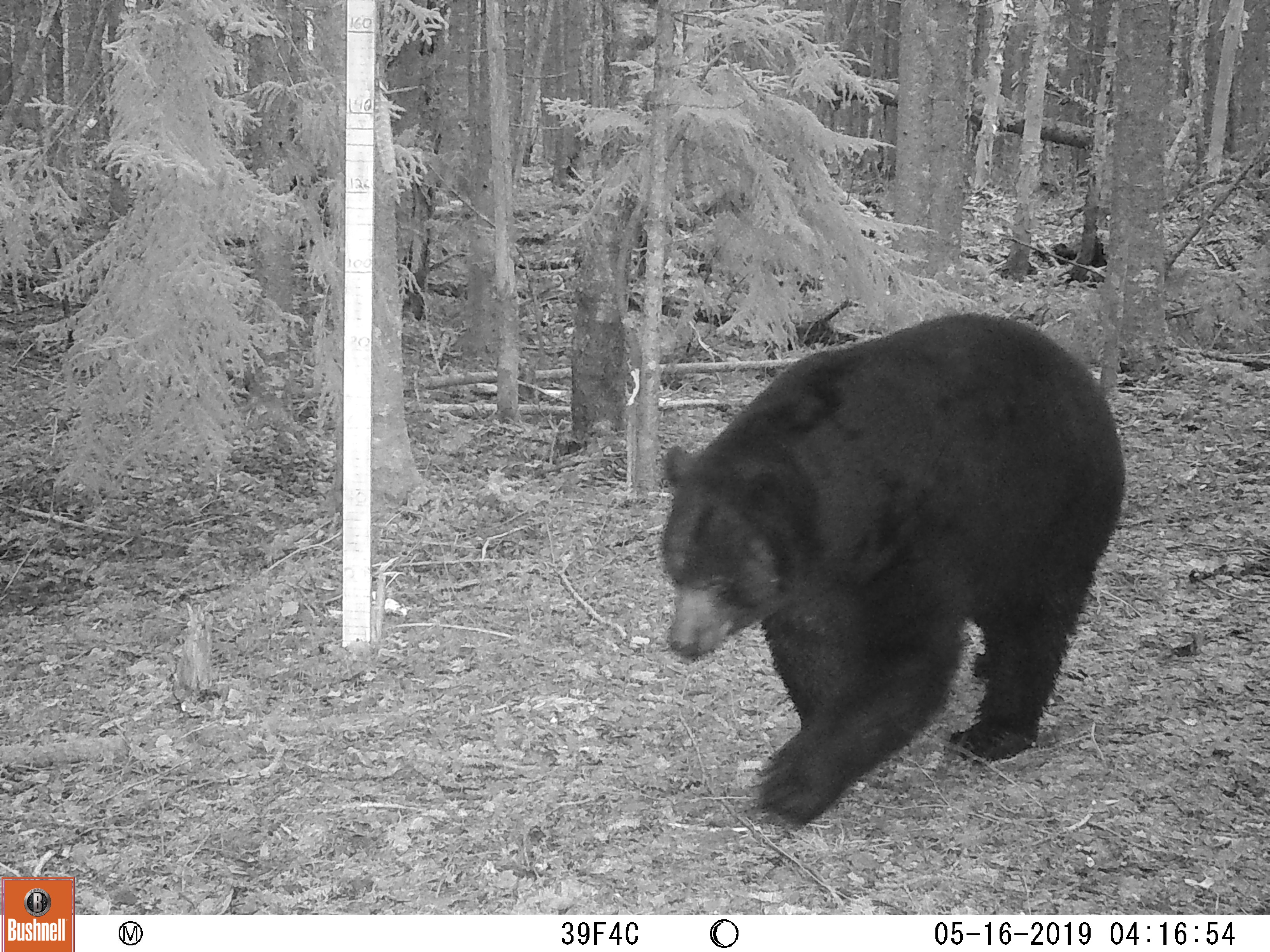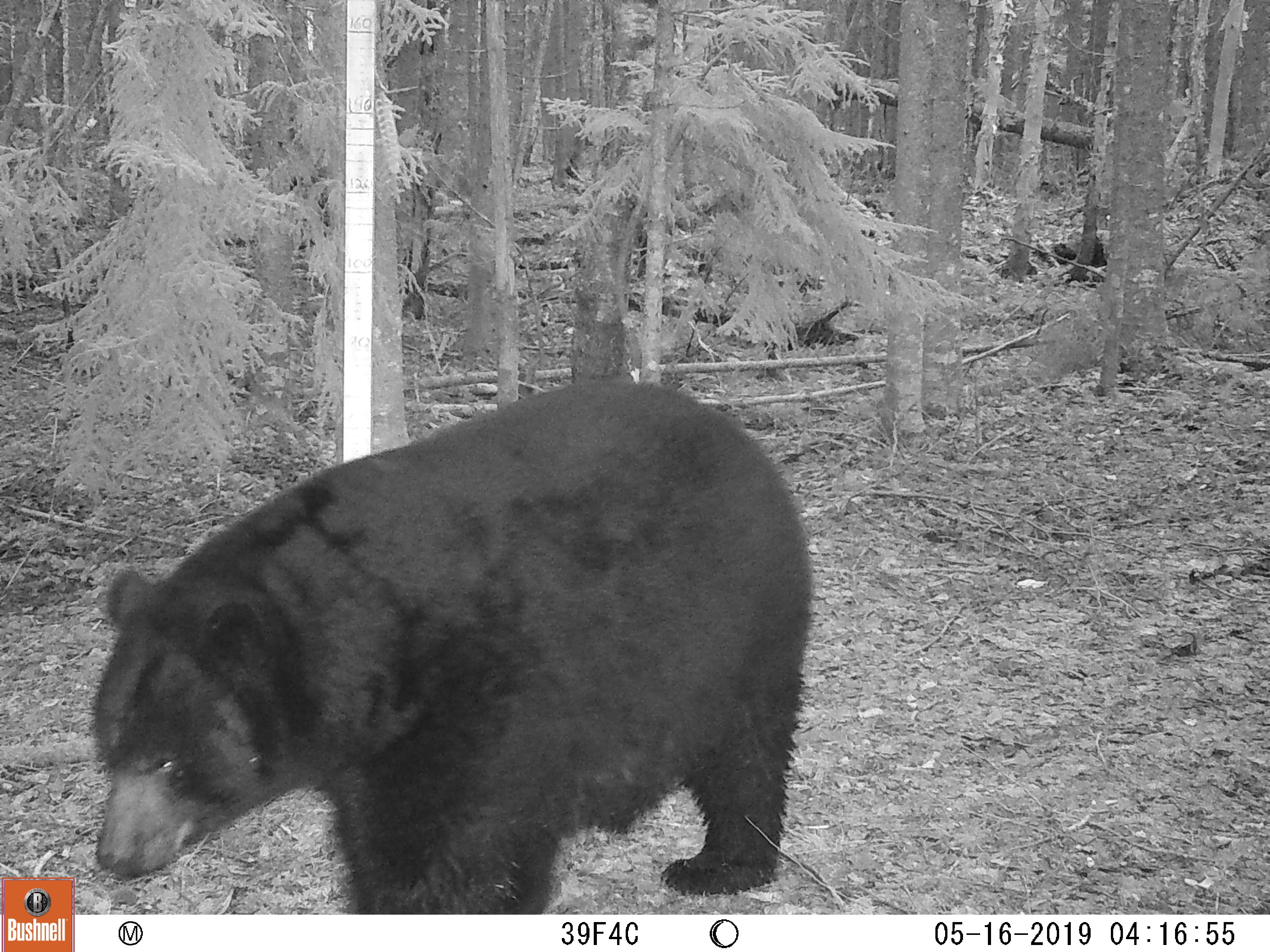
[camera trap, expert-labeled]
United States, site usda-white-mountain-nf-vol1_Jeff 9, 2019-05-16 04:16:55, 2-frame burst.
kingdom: Animalia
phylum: Chordata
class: Mammalia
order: Carnivora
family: Ursidae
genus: Ursus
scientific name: Ursus americanus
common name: black bear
Black bear (Ursus americanus).